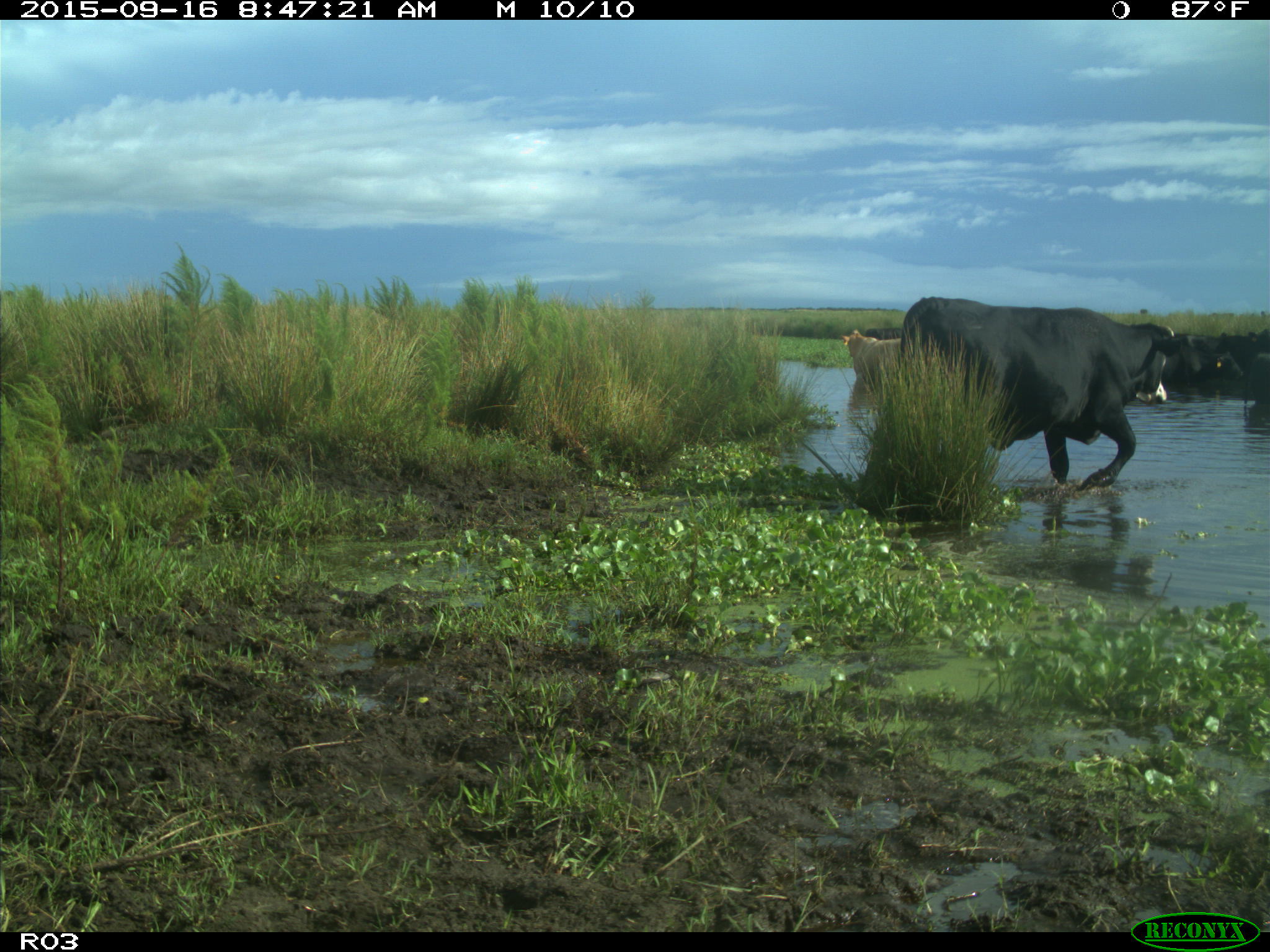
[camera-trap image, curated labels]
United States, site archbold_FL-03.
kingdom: Animalia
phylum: Chordata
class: Mammalia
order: Artiodactyla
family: Bovidae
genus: Bos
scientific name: Bos taurus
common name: domestic cow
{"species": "Bos taurus (domestic cow)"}